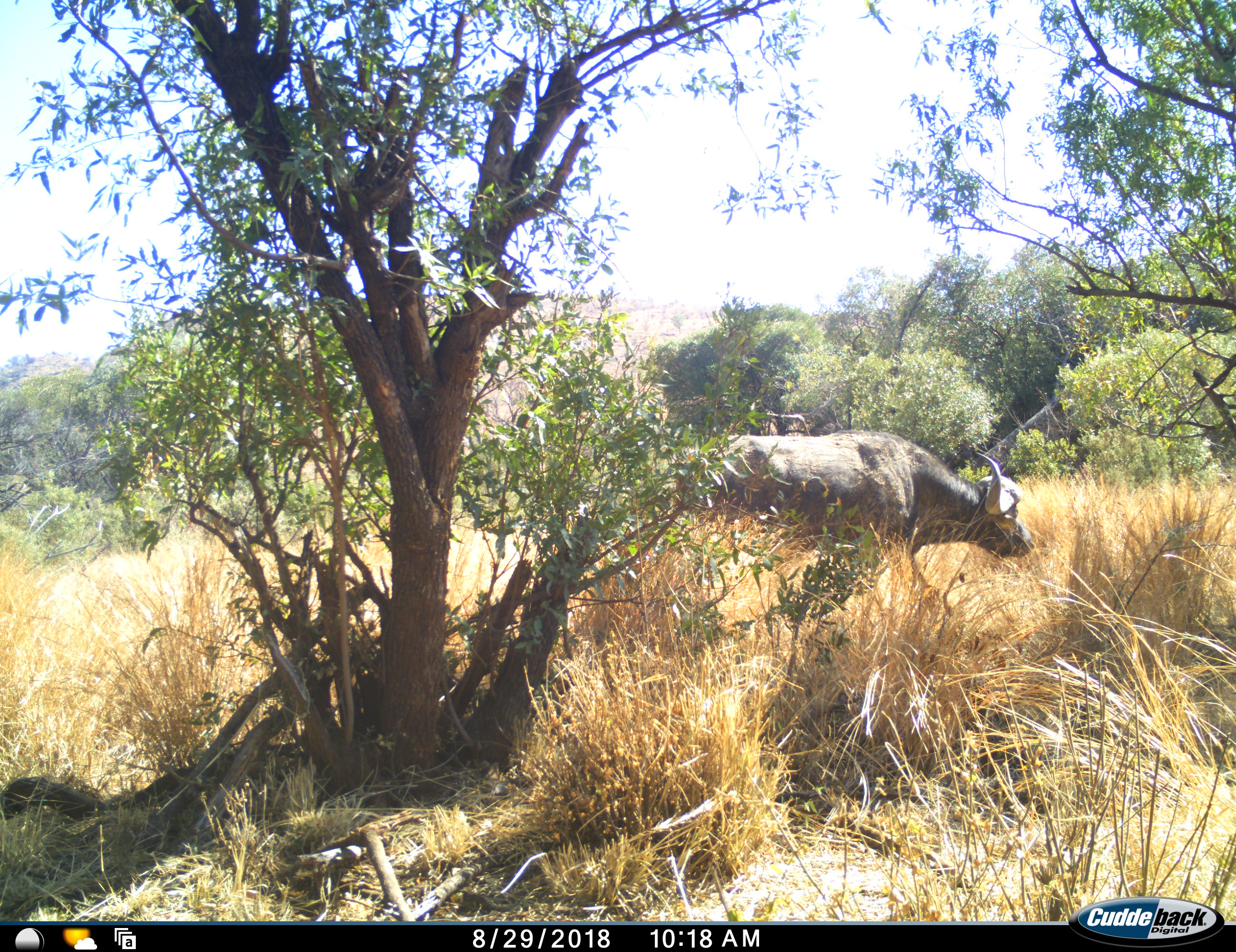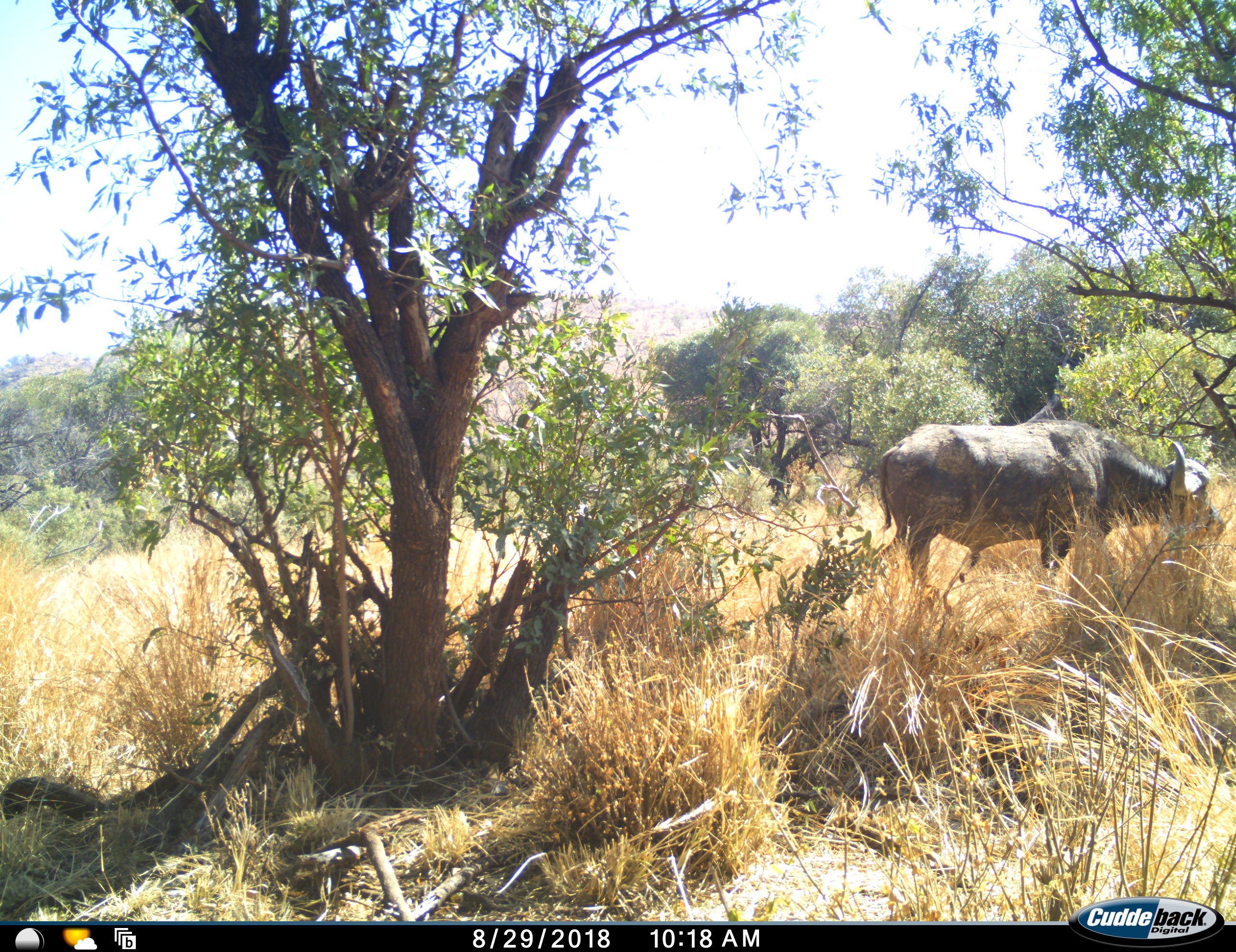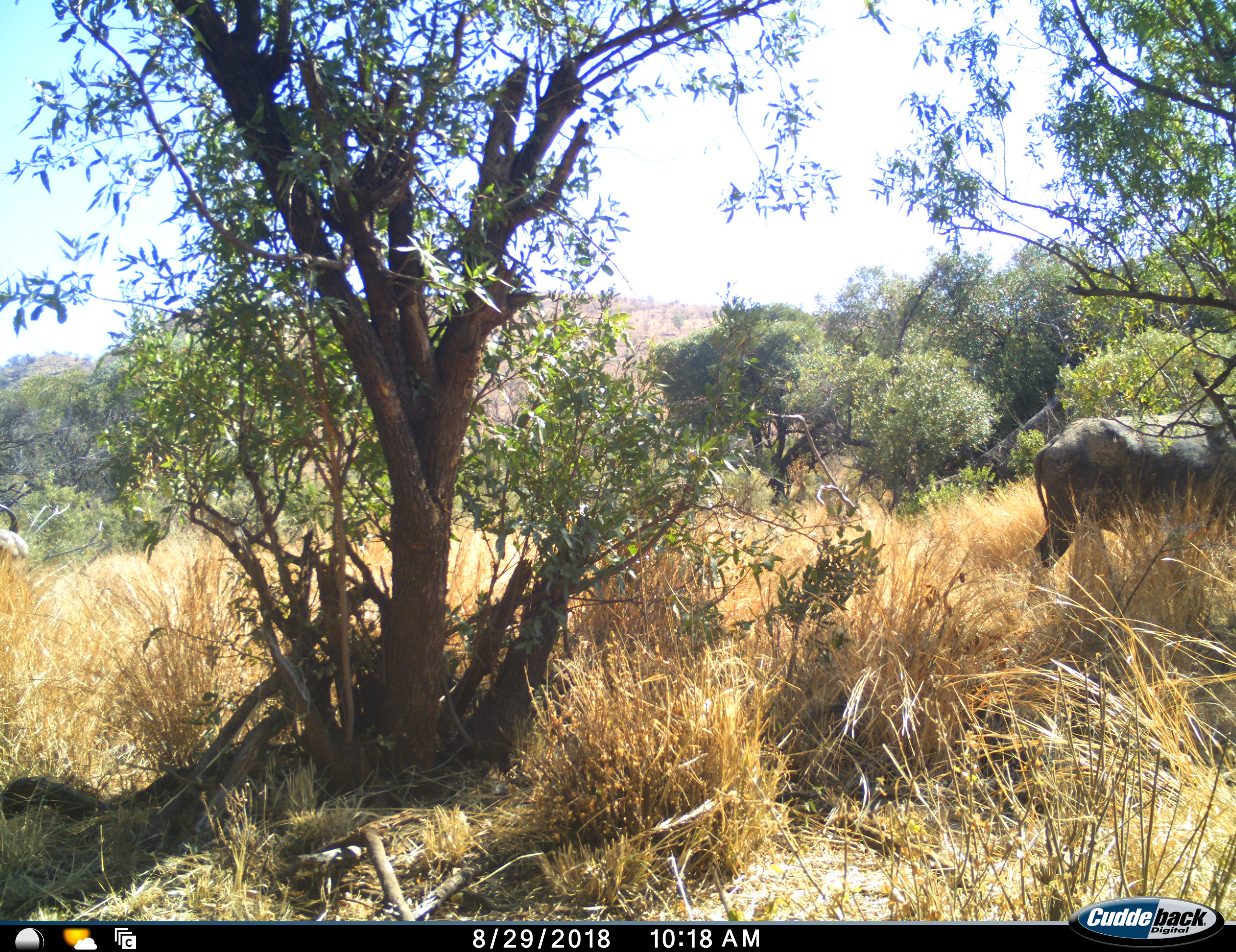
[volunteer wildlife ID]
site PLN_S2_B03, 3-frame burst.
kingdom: Animalia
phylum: Chordata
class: Mammalia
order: Artiodactyla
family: Bovidae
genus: Syncerus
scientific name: Syncerus caffer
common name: african buffalo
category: buffalo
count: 2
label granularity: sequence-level